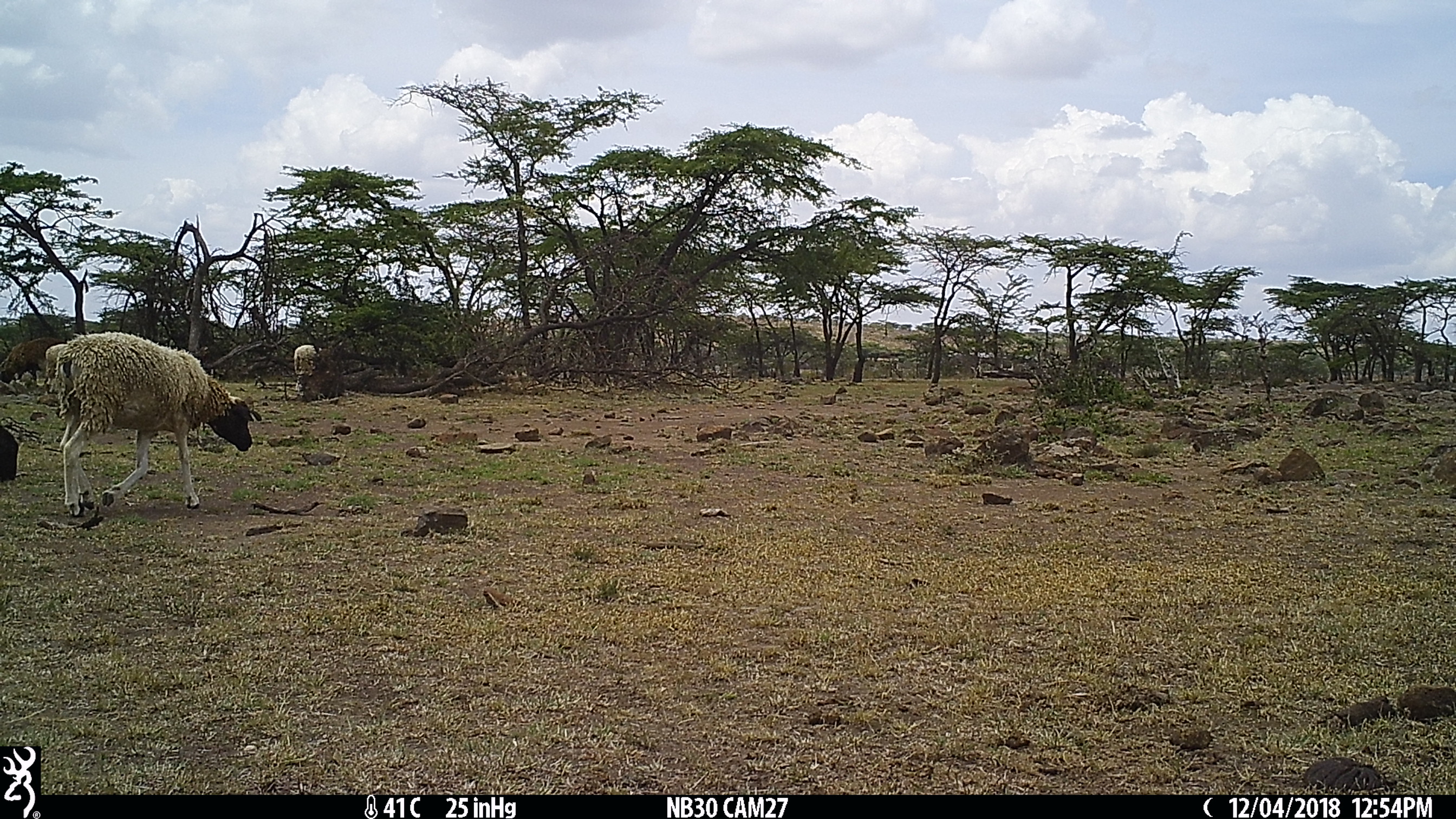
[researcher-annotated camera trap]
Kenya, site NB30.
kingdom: Animalia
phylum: Chordata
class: Mammalia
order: Artiodactyla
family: Bovidae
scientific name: Bovidae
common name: sheep or goat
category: shoat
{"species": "shoat (sheep or goat) (Bovidae)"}